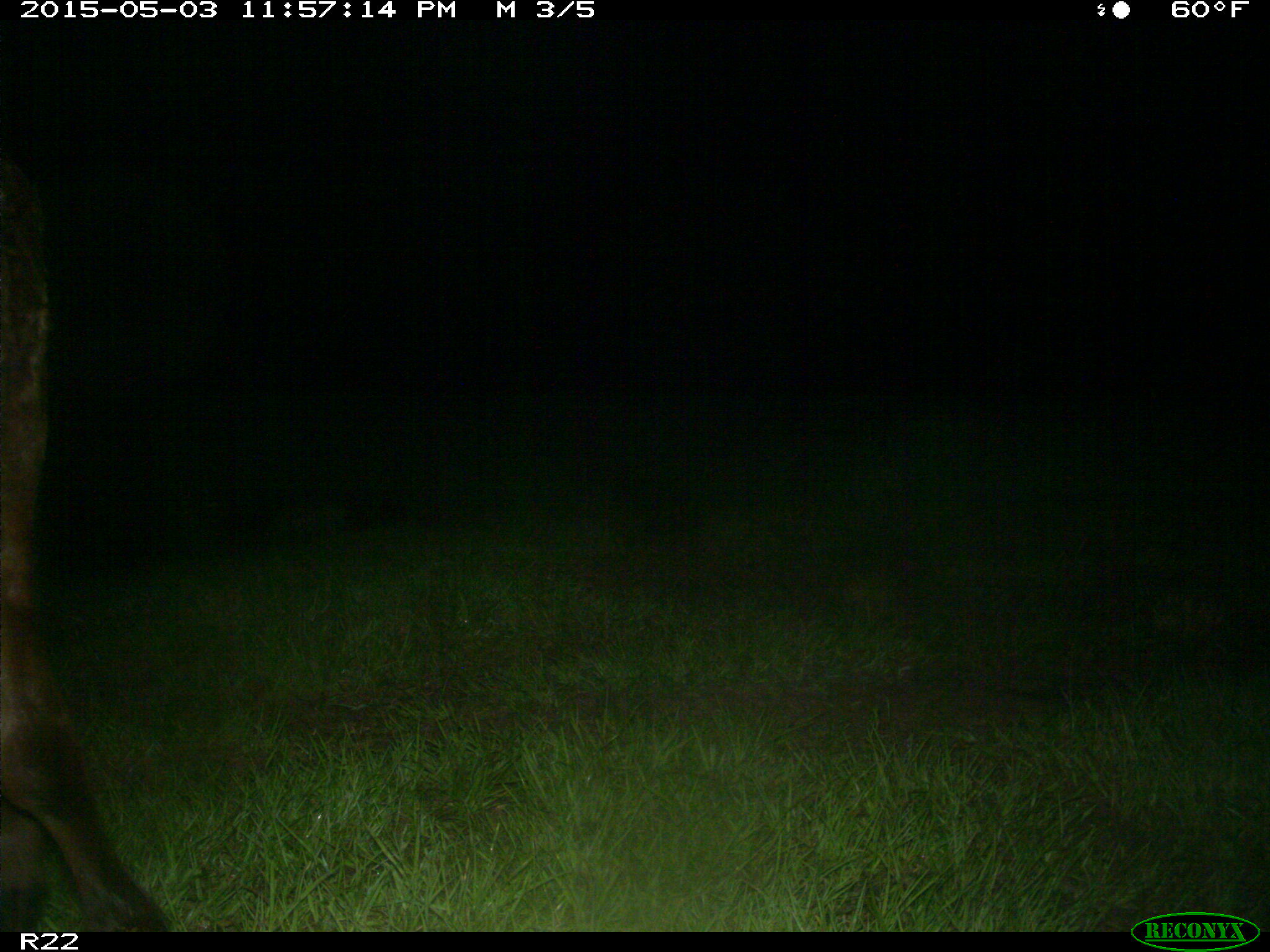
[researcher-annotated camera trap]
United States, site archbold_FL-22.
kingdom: Animalia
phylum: Chordata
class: Mammalia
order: Artiodactyla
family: Bovidae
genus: Bos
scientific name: Bos taurus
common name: domestic cow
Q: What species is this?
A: Bos taurus (domestic cow).